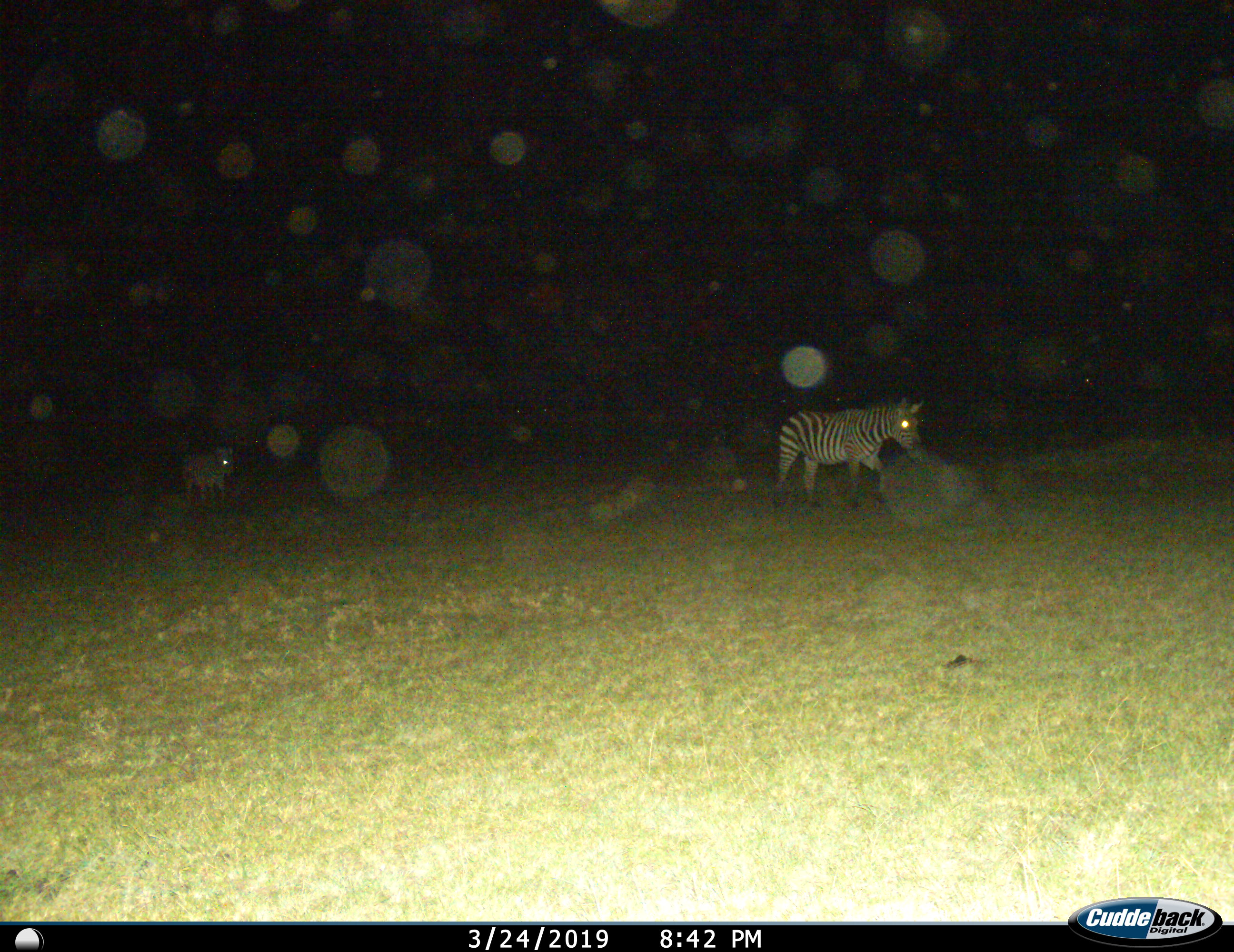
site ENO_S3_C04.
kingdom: Animalia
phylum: Chordata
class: Mammalia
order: Perissodactyla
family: Equidae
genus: Equus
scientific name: Equus quagga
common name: plains zebra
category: zebraplains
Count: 2.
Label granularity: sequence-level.